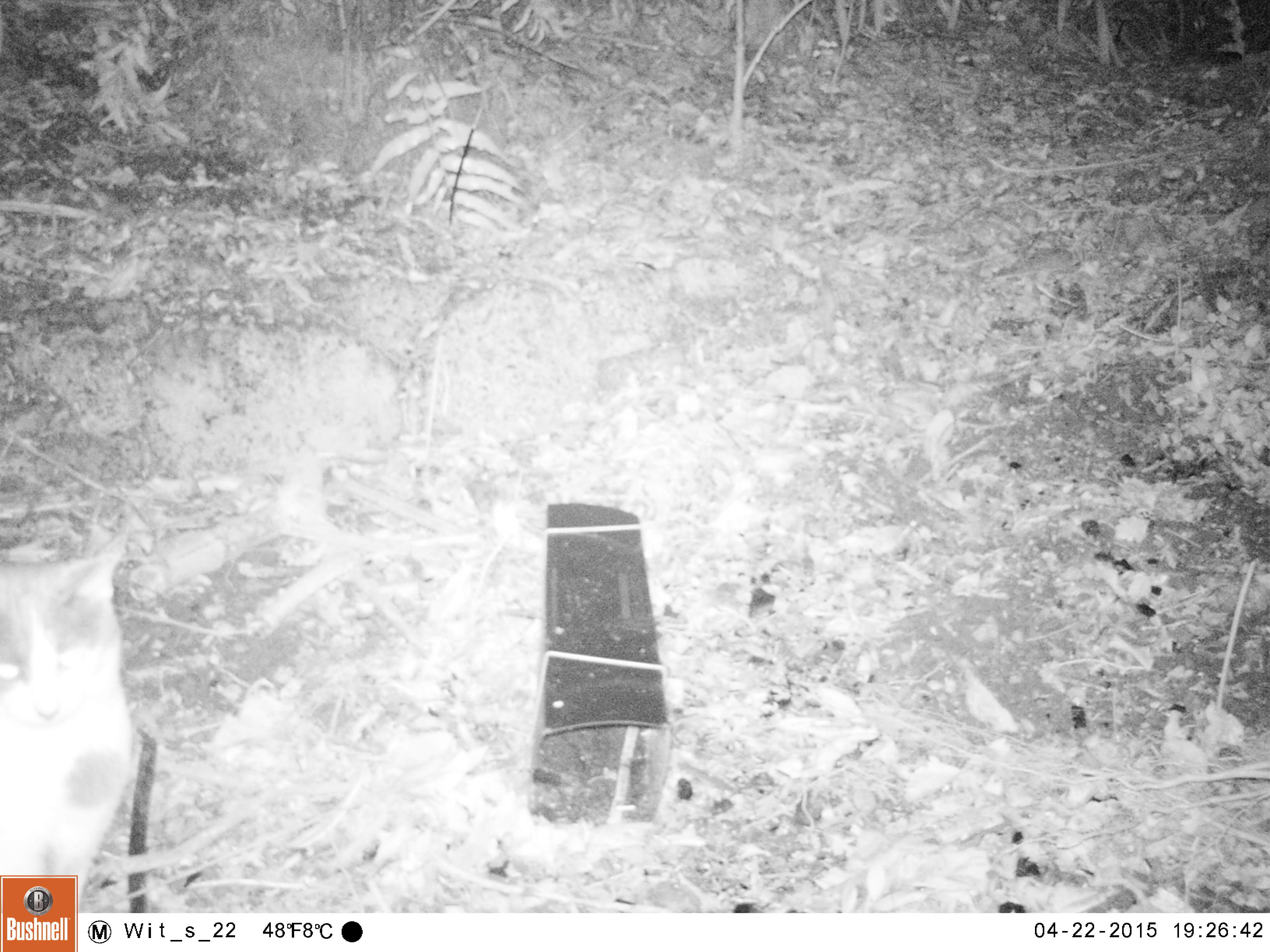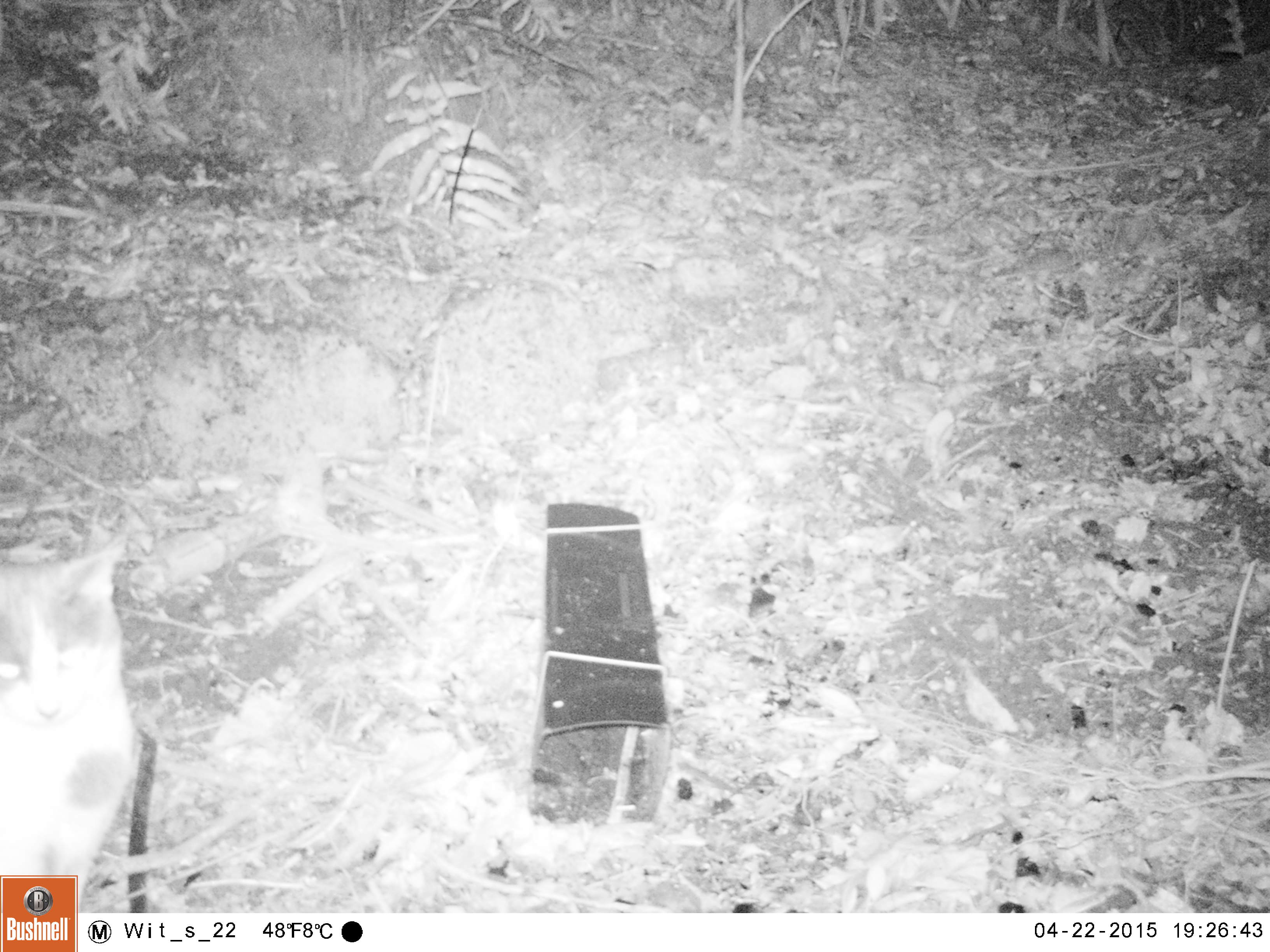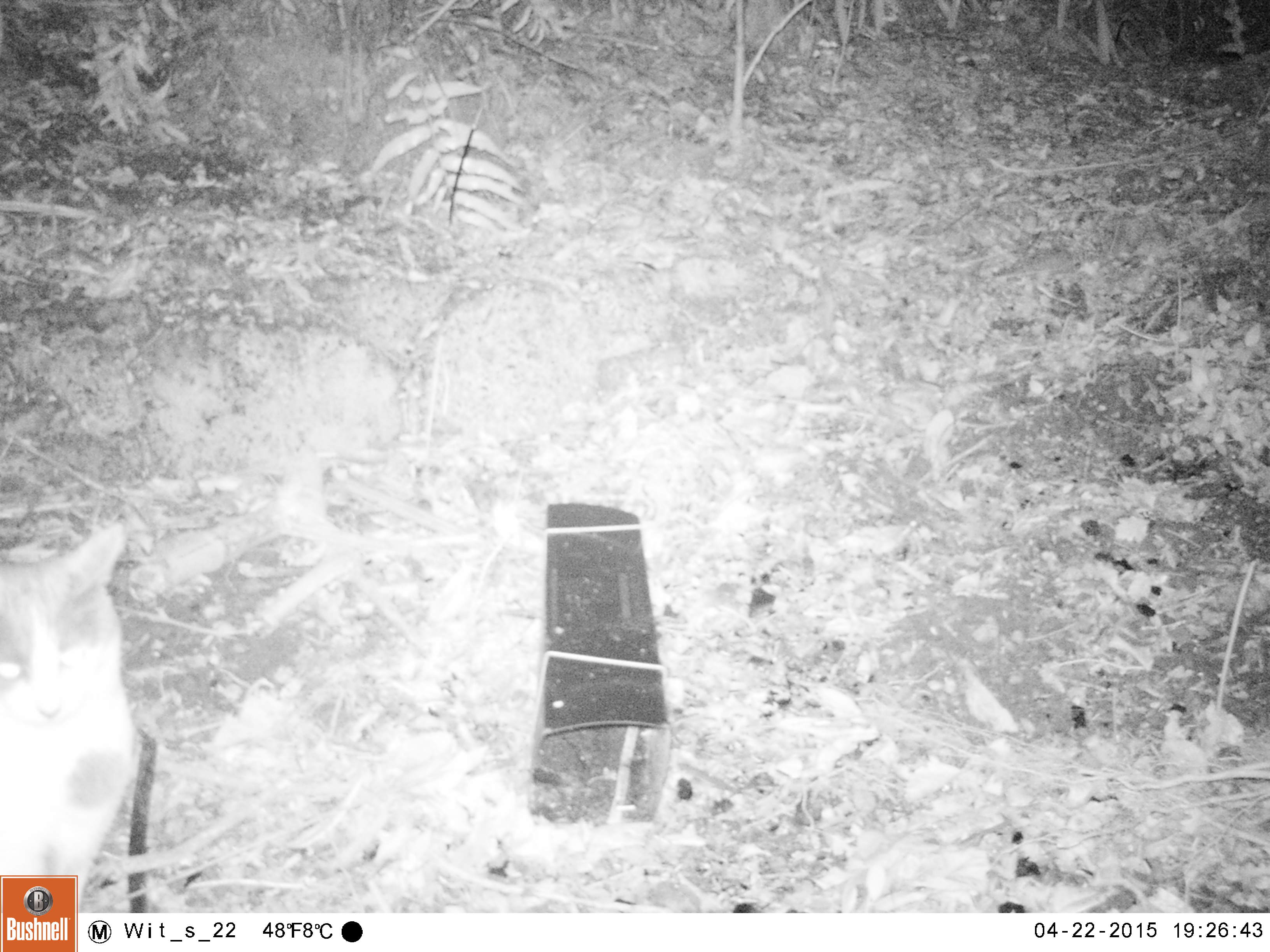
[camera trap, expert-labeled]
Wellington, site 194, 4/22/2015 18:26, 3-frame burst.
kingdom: Animalia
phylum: Chordata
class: Mammalia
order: Carnivora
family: Felidae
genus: Felis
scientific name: Felis catus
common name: cat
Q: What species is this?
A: Cat (Felis catus).